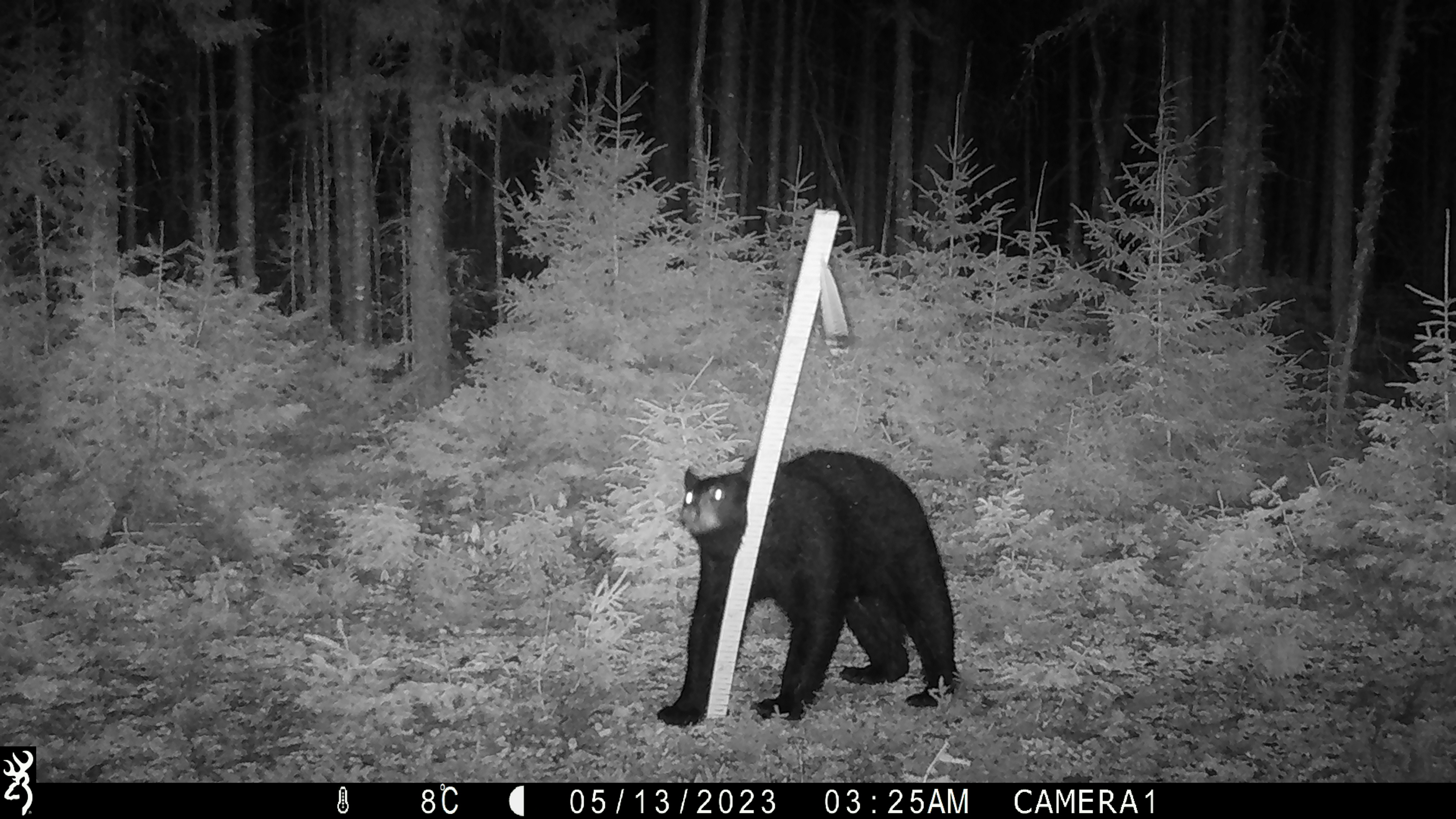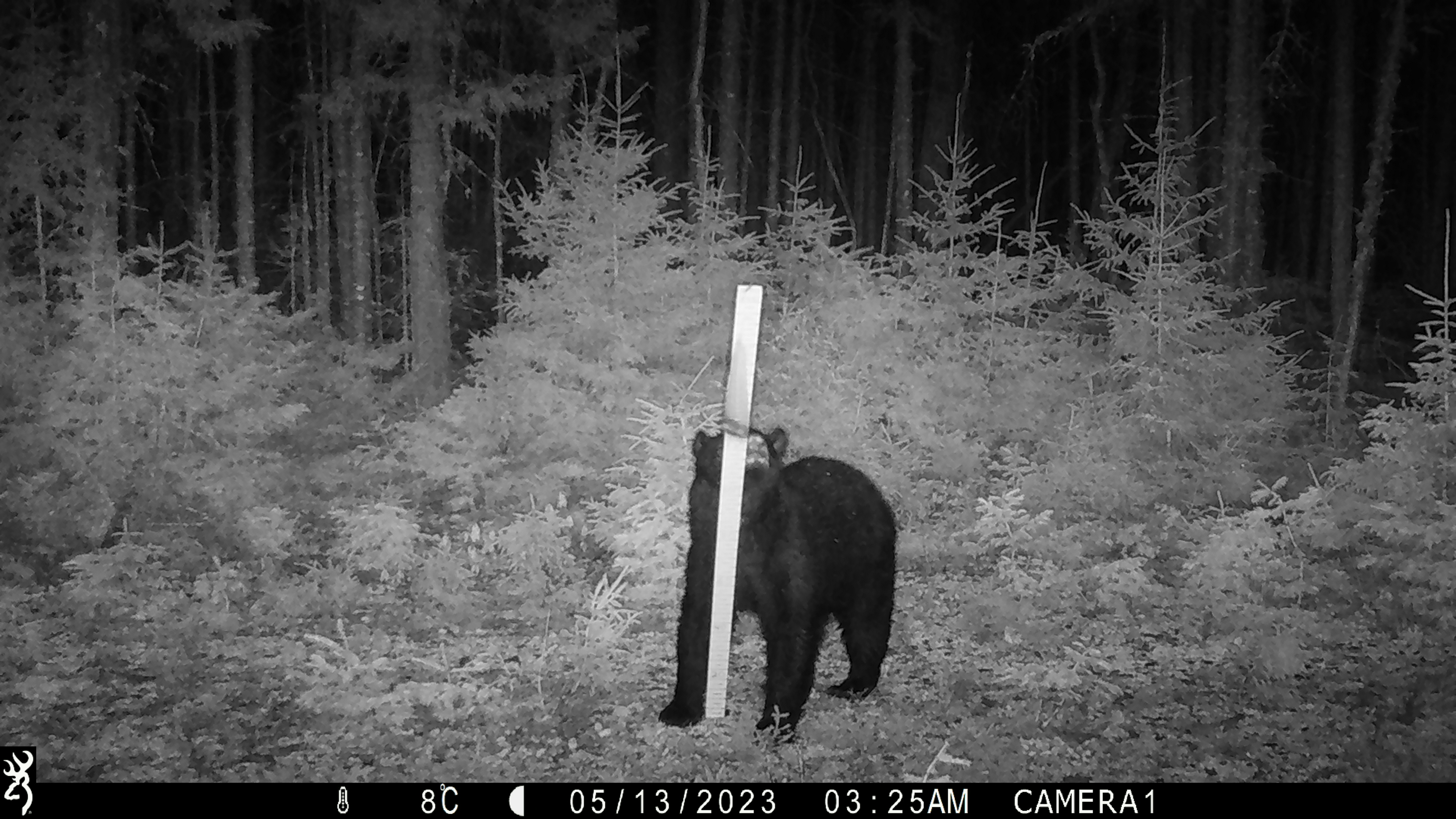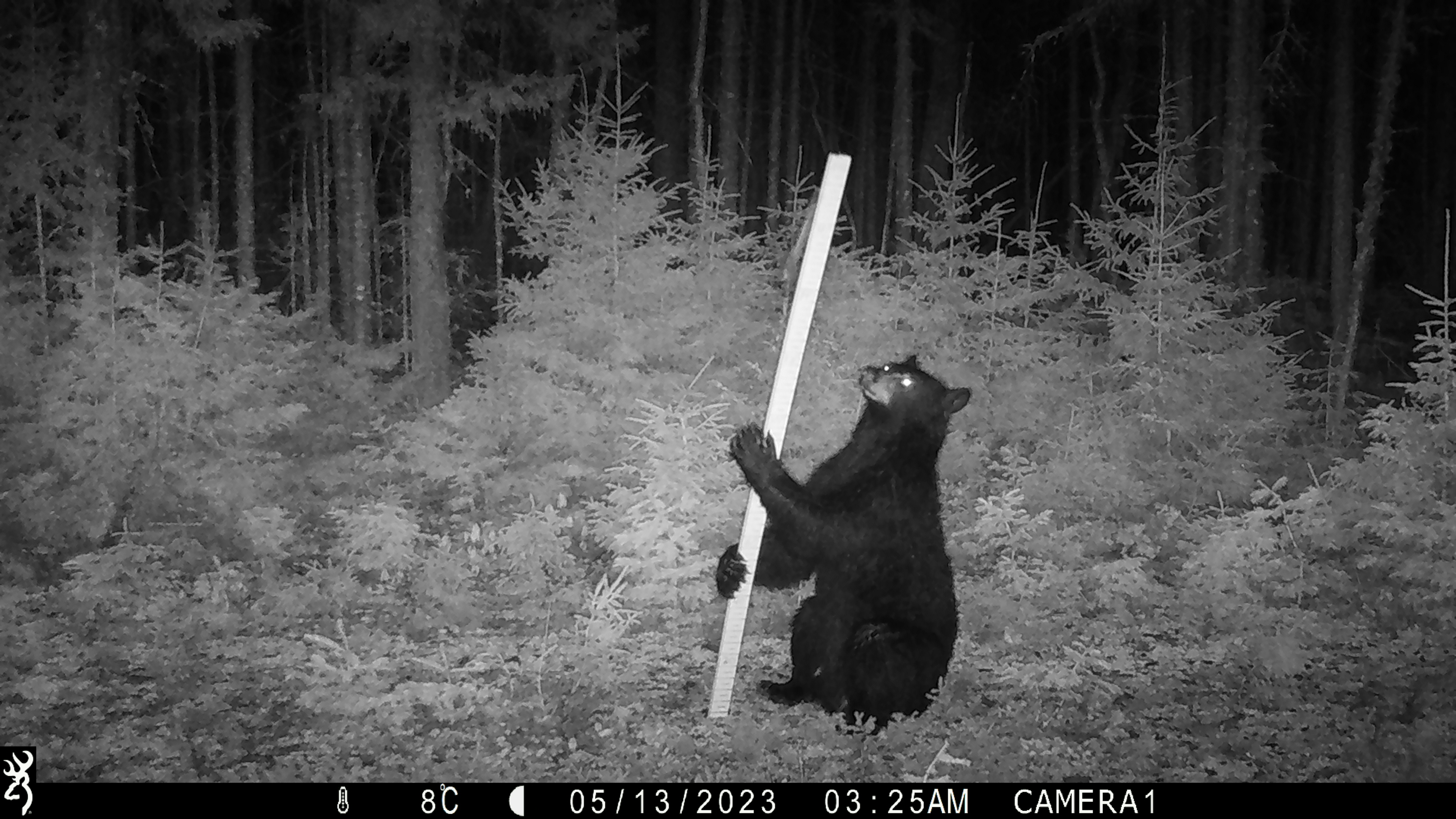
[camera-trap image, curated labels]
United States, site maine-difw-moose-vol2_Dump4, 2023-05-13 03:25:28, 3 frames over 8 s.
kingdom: Animalia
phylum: Chordata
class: Mammalia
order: Carnivora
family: Ursidae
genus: Ursus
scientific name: Ursus americanus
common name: black bear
Black bear (Ursus americanus).